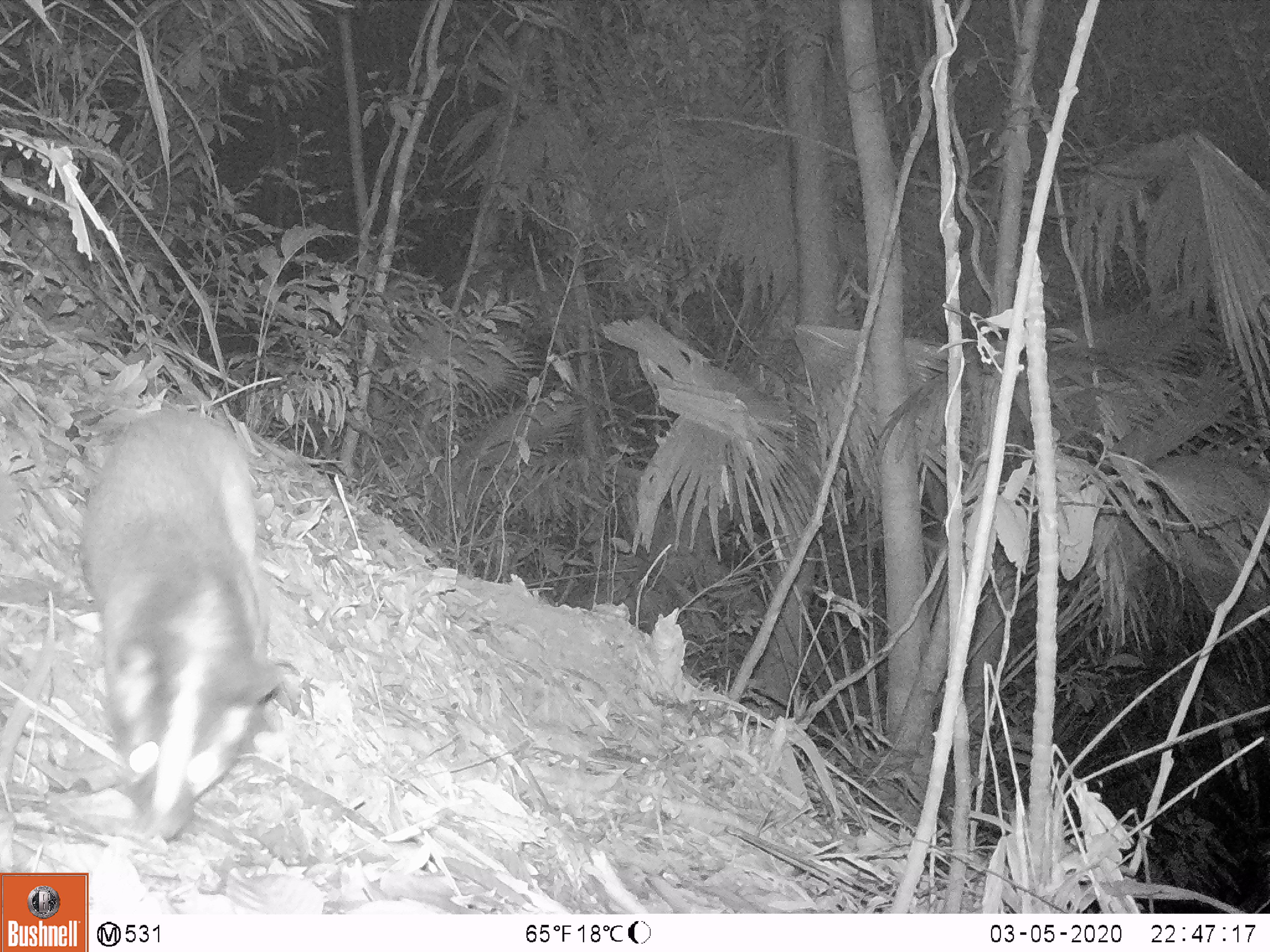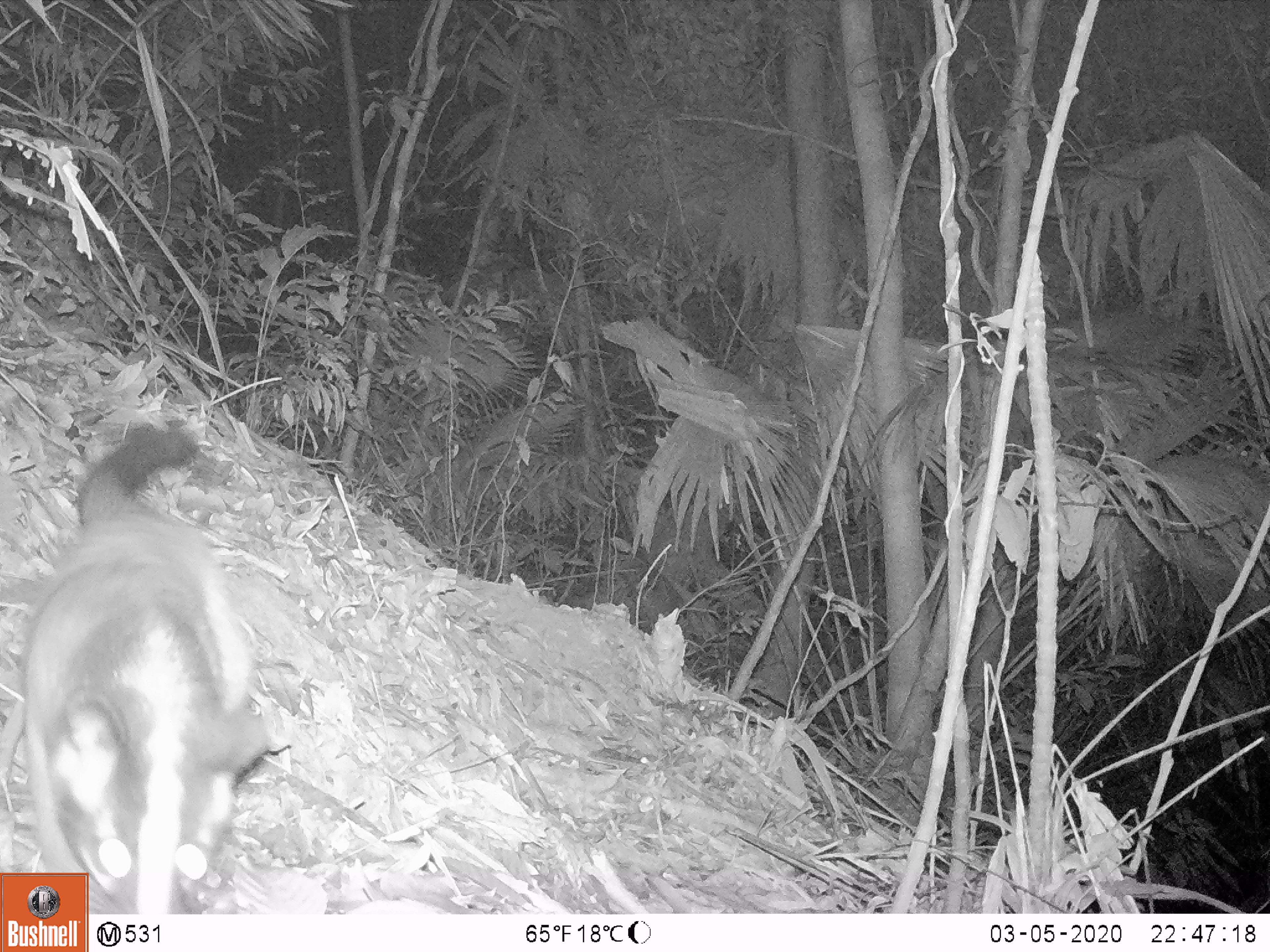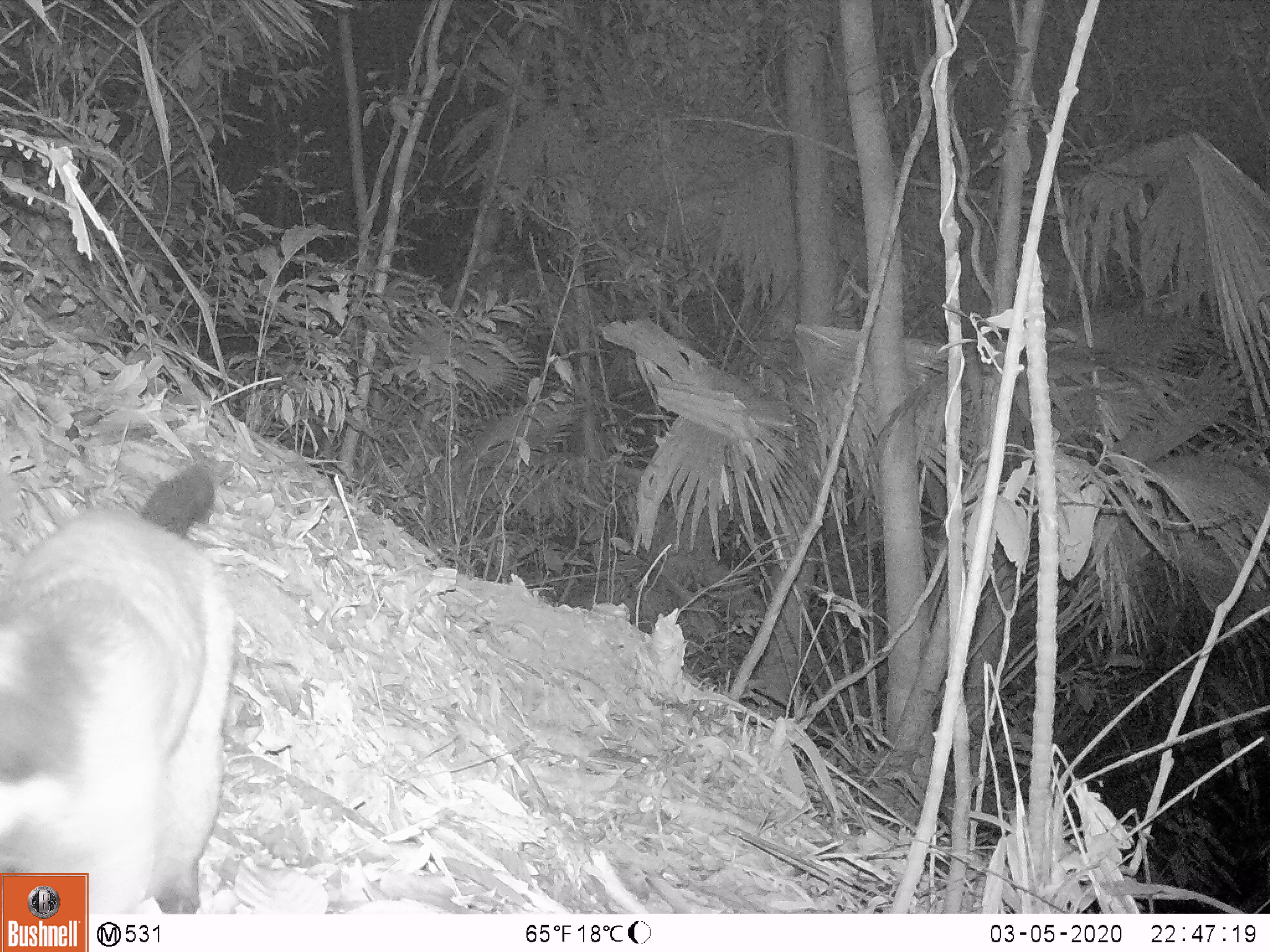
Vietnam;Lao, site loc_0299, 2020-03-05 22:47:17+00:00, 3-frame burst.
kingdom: Animalia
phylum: Chordata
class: Mammalia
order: Carnivora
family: Viverridae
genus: Paguma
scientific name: Paguma larvata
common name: masked palm civet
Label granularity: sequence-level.